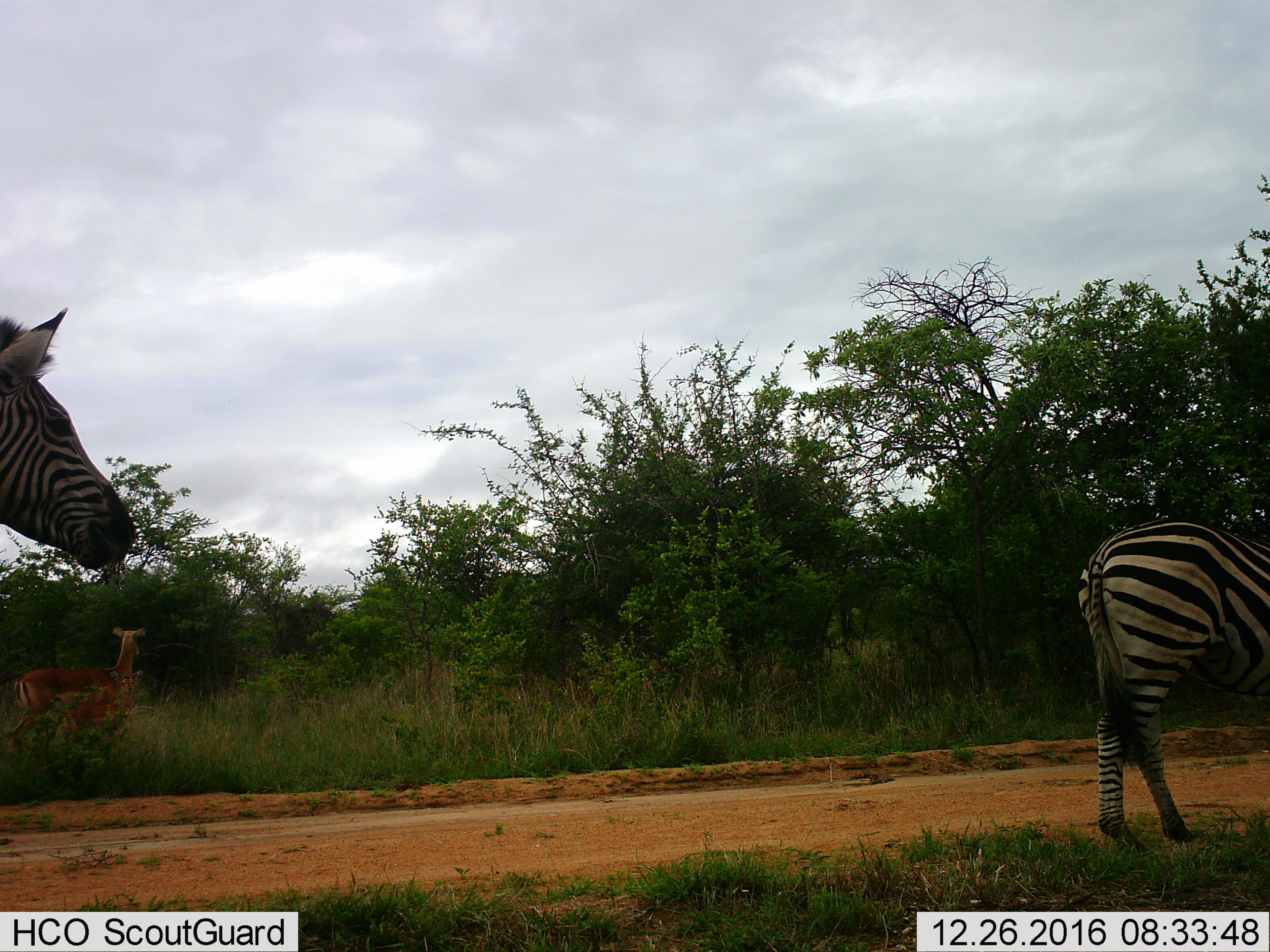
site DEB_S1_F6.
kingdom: Animalia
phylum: Chordata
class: Mammalia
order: Artiodactyla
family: Bovidae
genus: Aepyceros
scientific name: Aepyceros melampus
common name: impala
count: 2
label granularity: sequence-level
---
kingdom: Animalia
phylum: Chordata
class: Mammalia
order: Perissodactyla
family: Equidae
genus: Equus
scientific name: Equus quagga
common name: plains zebra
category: zebraplains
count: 2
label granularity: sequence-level